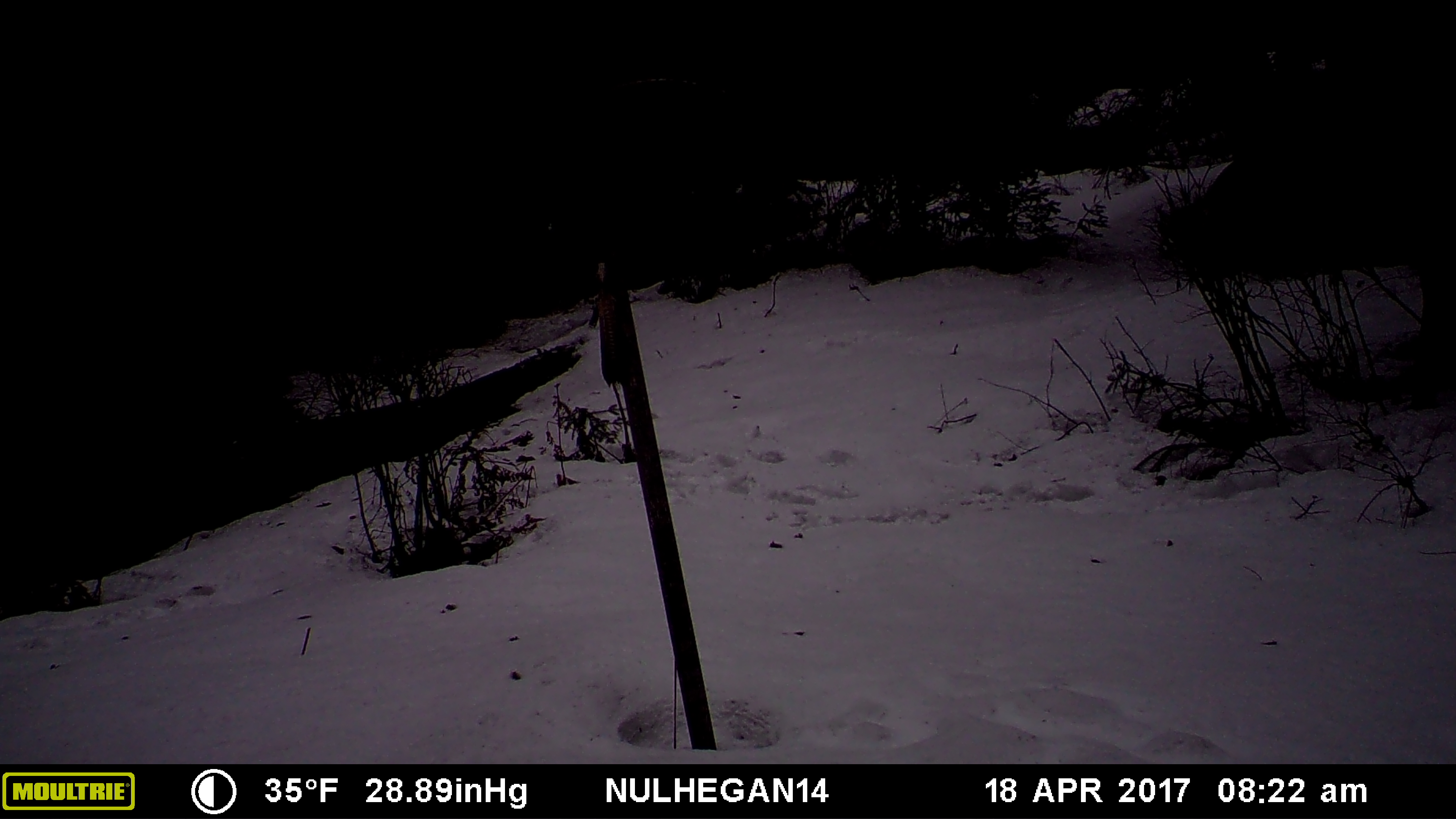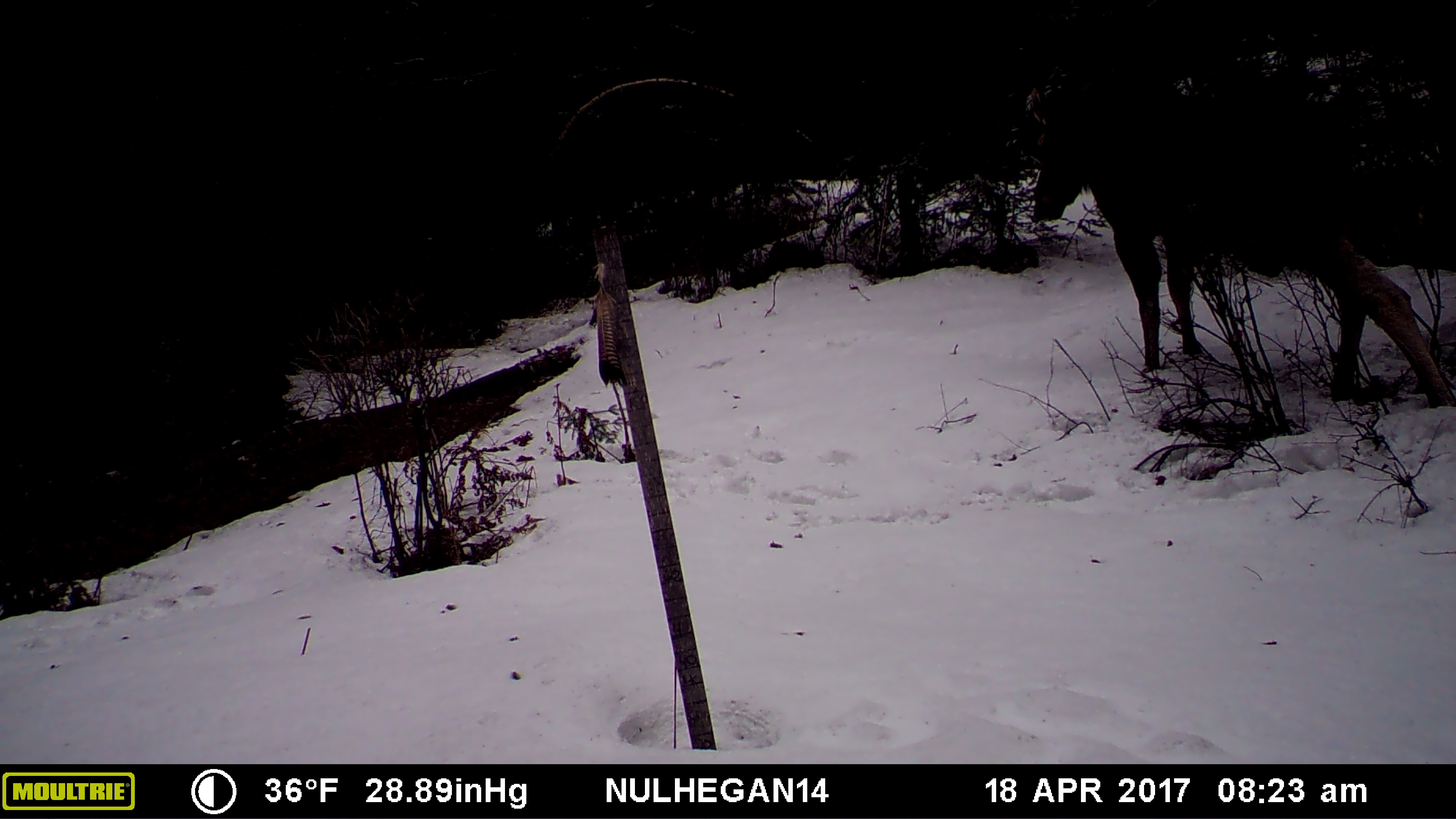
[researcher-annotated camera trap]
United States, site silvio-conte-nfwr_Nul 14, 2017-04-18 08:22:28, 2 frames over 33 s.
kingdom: Animalia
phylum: Chordata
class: Mammalia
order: Artiodactyla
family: Cervidae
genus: Alces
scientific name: Alces alces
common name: moose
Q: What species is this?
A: Moose (Alces alces).